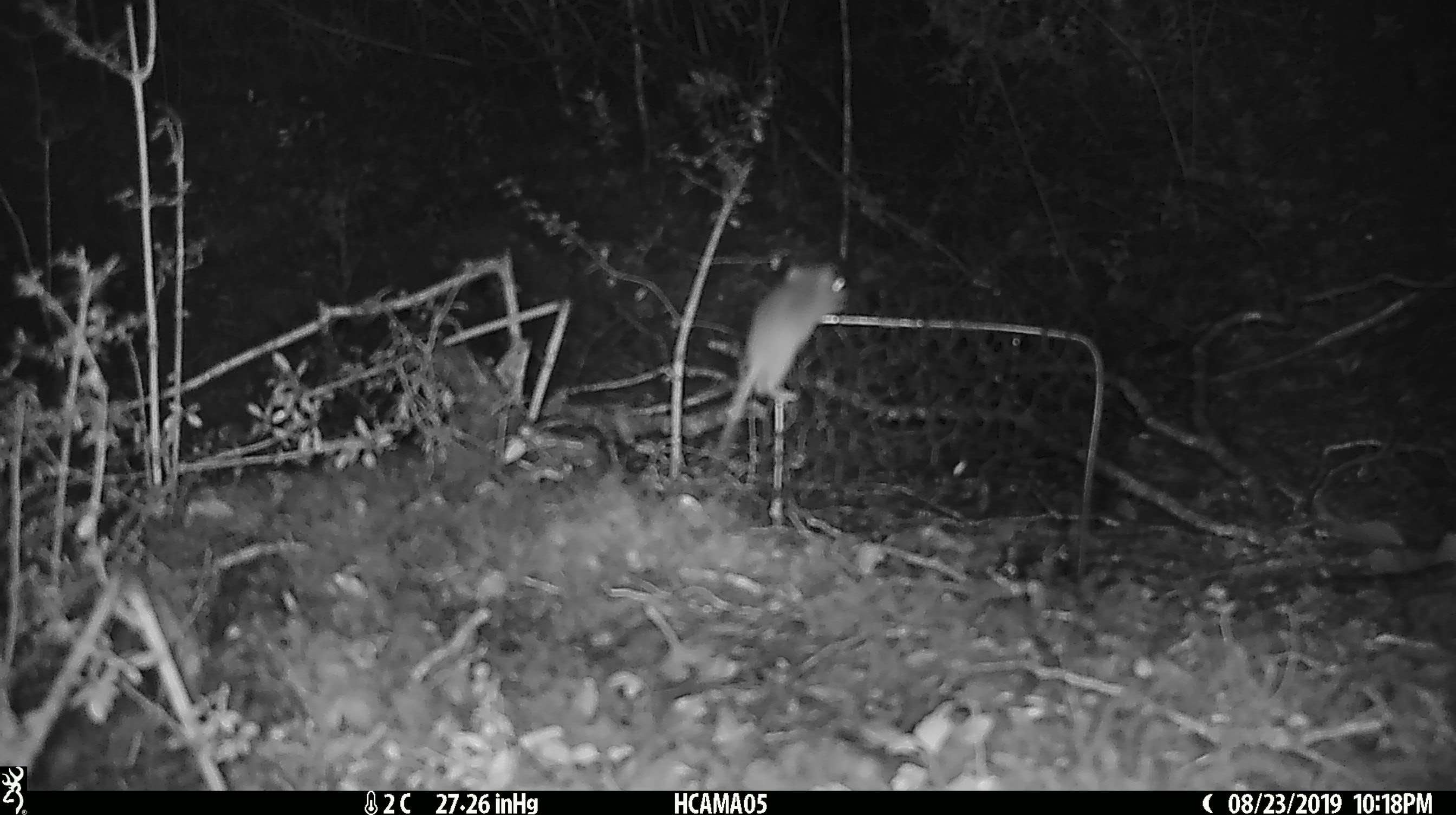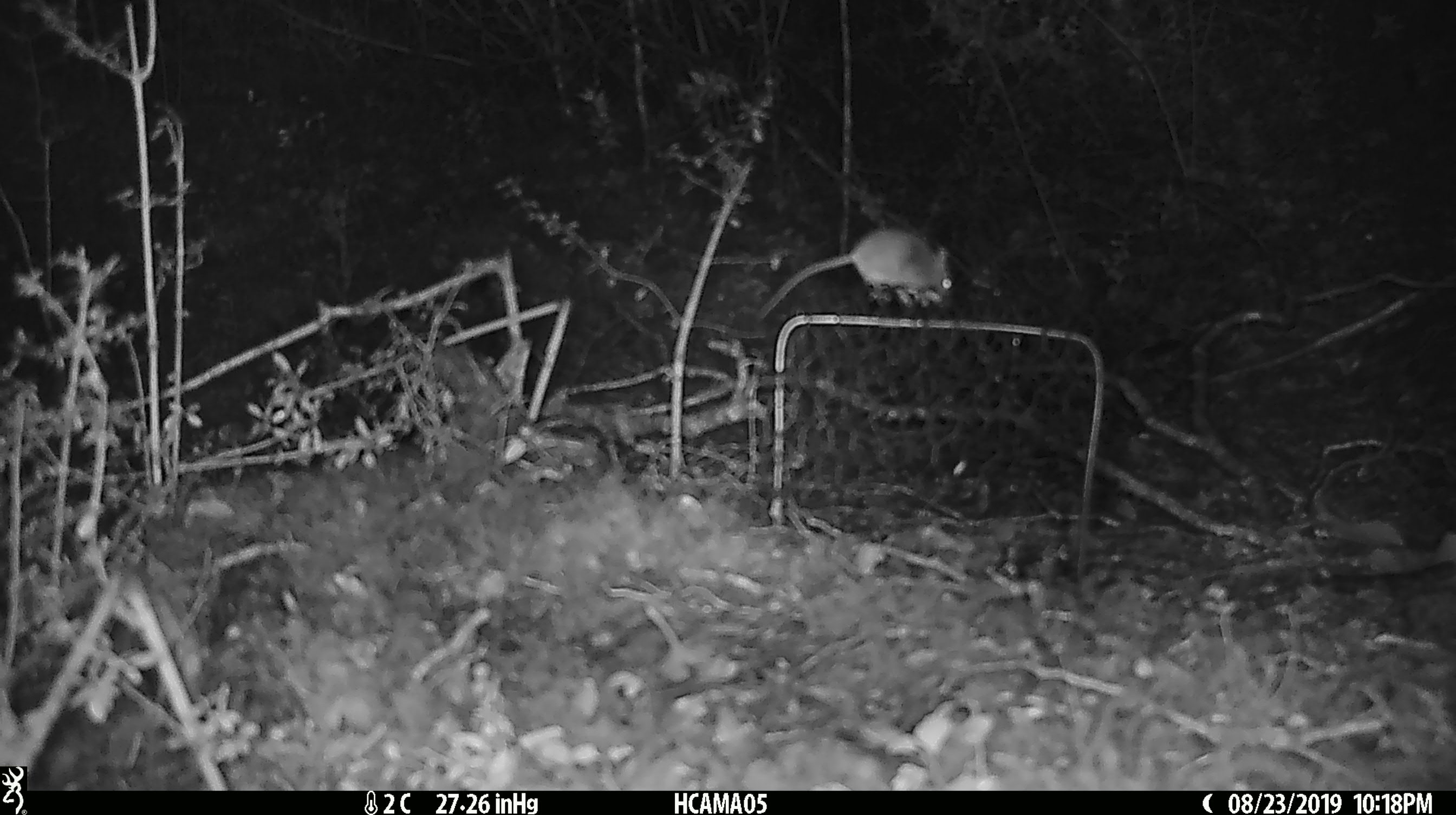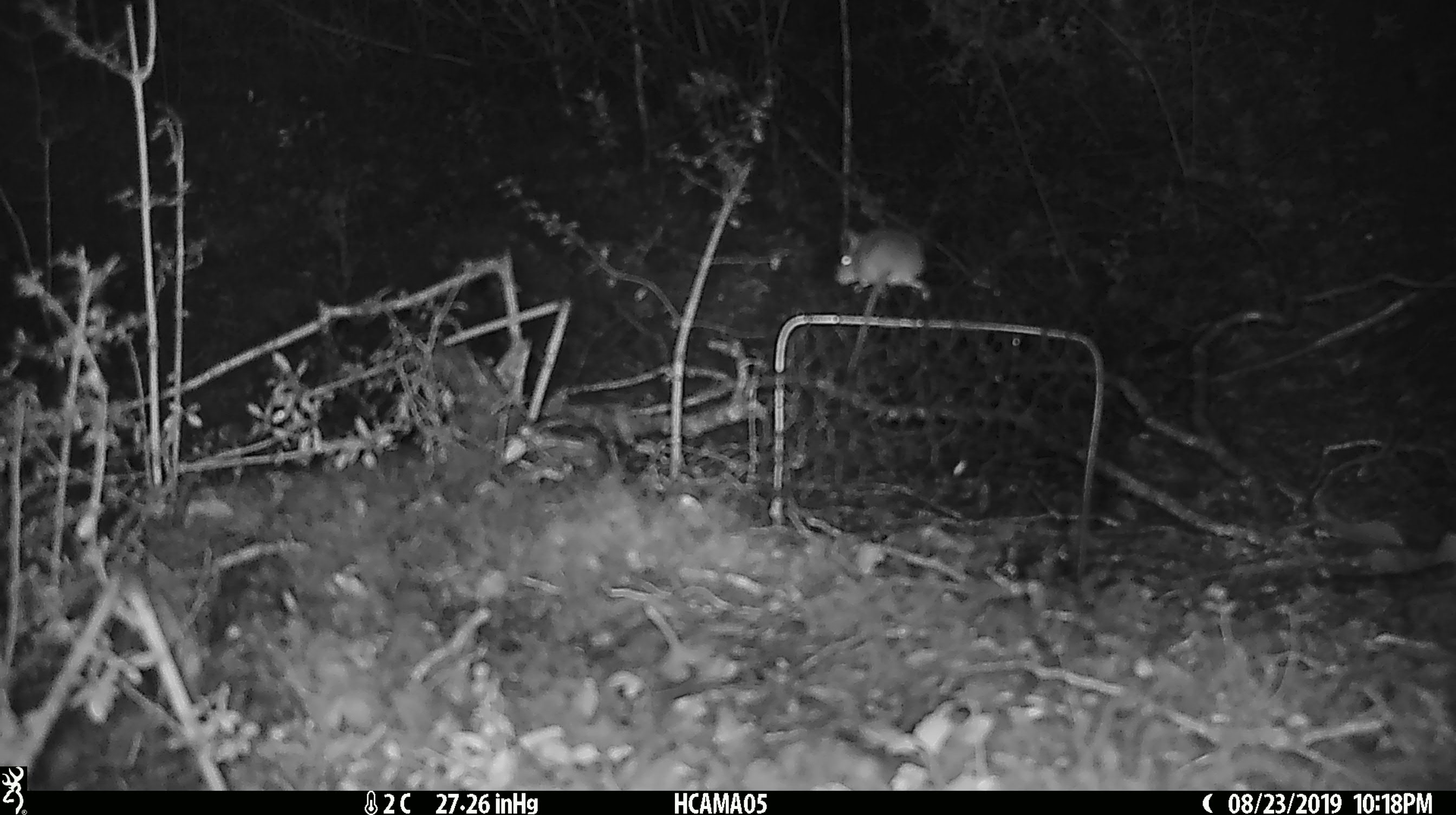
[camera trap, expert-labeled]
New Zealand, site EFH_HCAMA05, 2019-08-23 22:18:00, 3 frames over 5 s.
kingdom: Animalia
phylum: Chordata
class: Mammalia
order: Rodentia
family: Muridae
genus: Mus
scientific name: Mus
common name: mouse